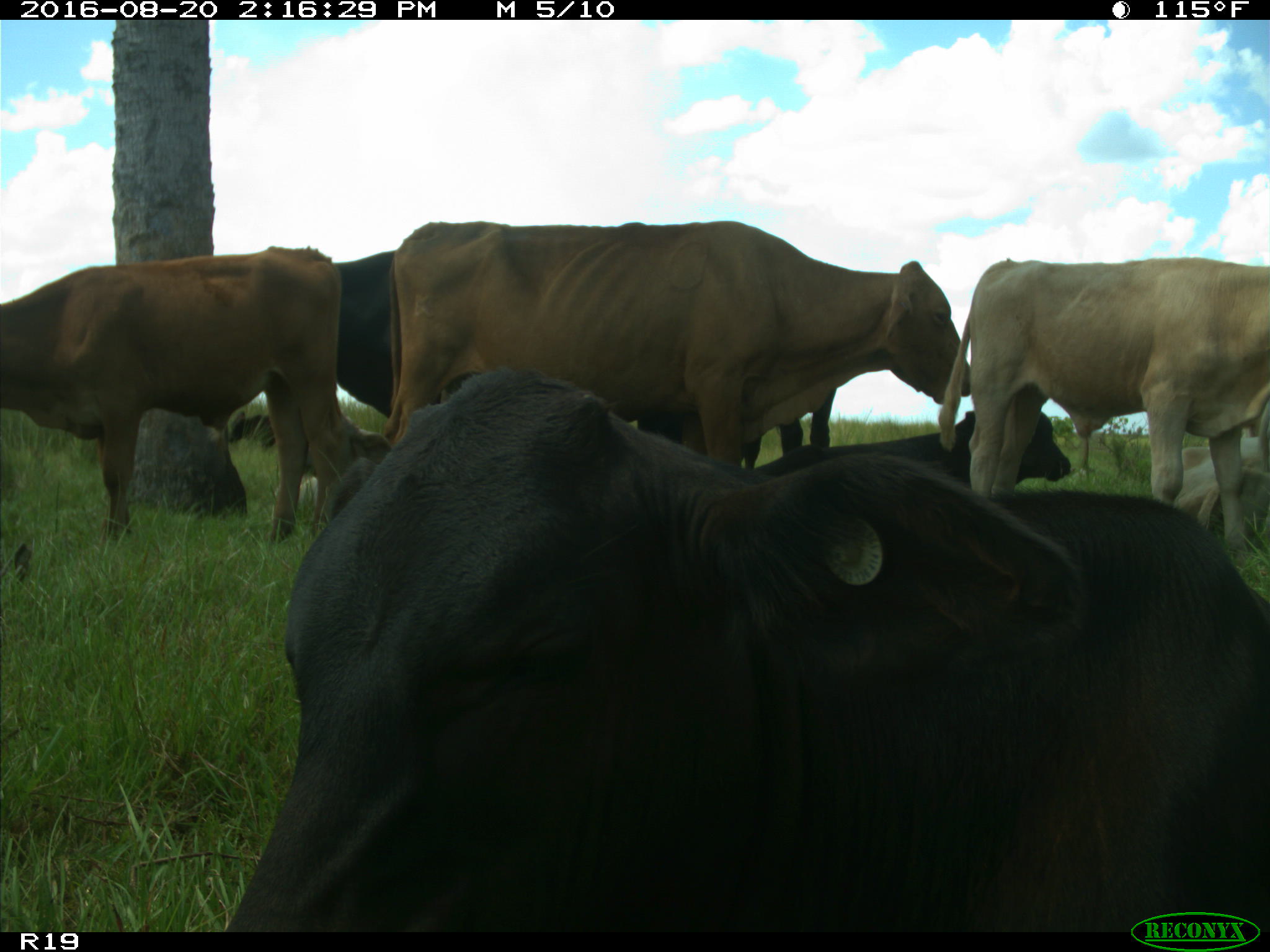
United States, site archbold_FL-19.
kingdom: Animalia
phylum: Chordata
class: Mammalia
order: Artiodactyla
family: Bovidae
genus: Bos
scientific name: Bos taurus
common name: domestic cow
Bos taurus (domestic cow).